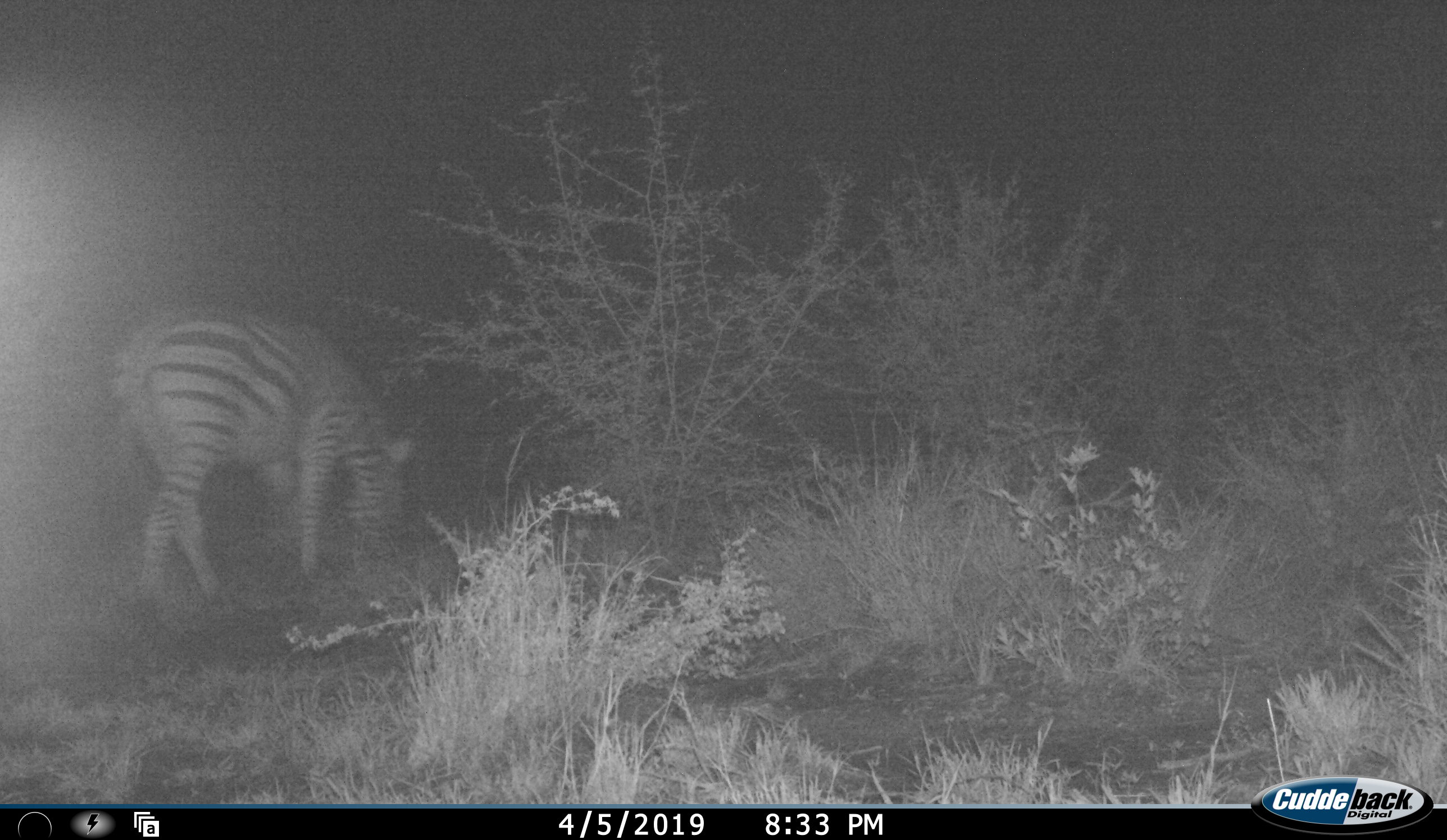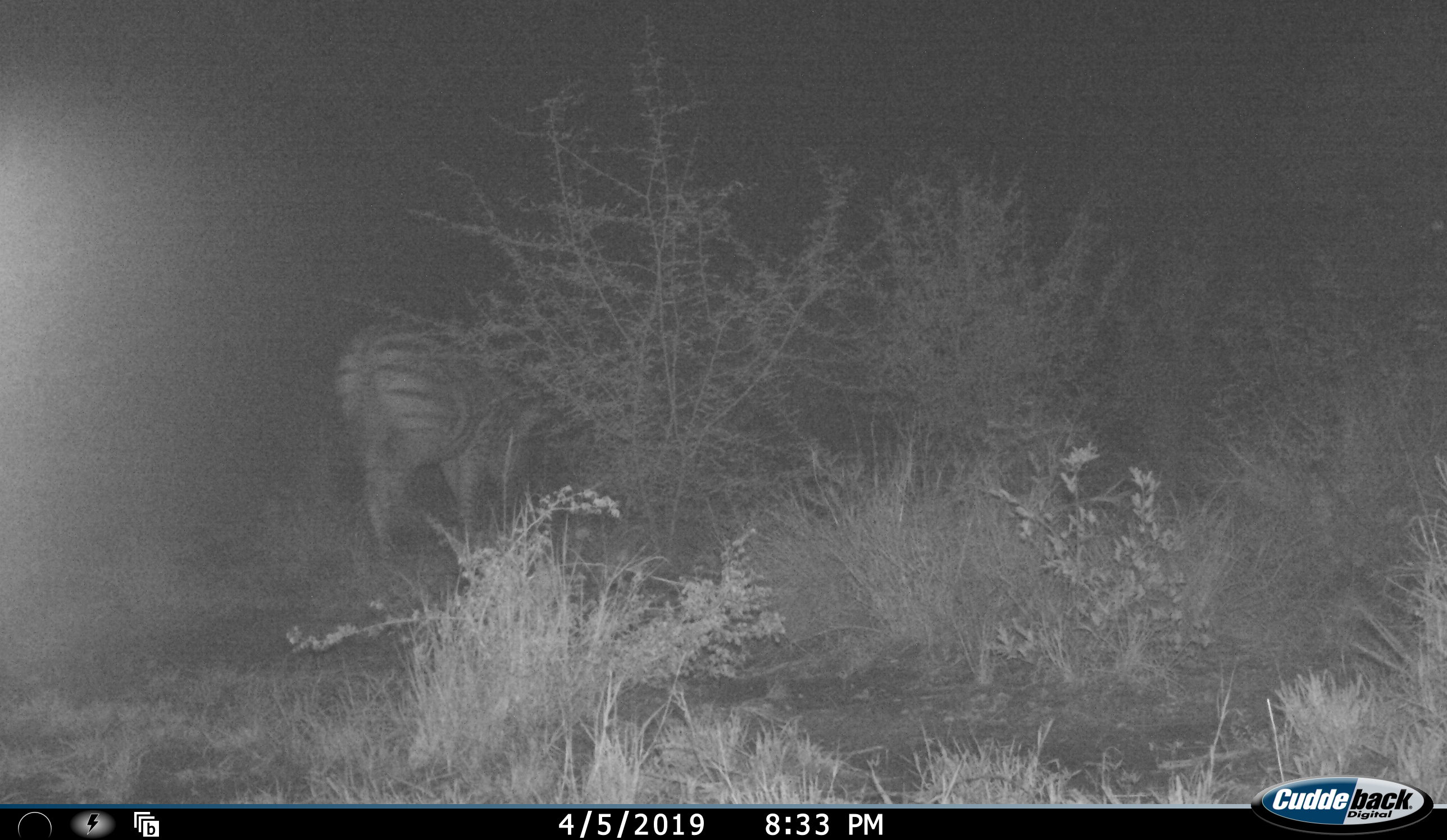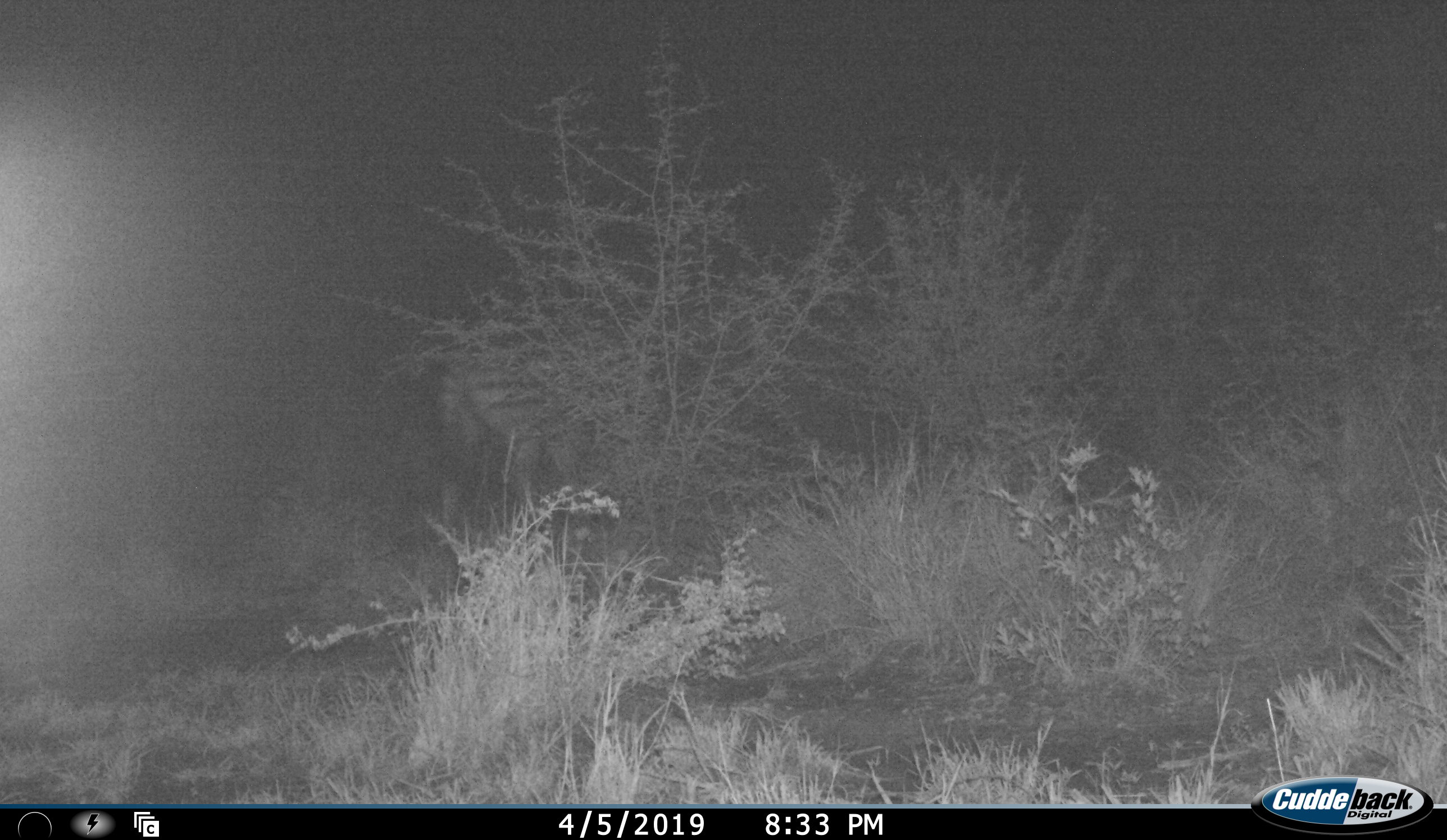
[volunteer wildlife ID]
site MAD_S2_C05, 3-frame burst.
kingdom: Animalia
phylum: Chordata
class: Mammalia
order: Perissodactyla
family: Equidae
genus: Equus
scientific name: Equus quagga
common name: plains zebra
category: zebraplains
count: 1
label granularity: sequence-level